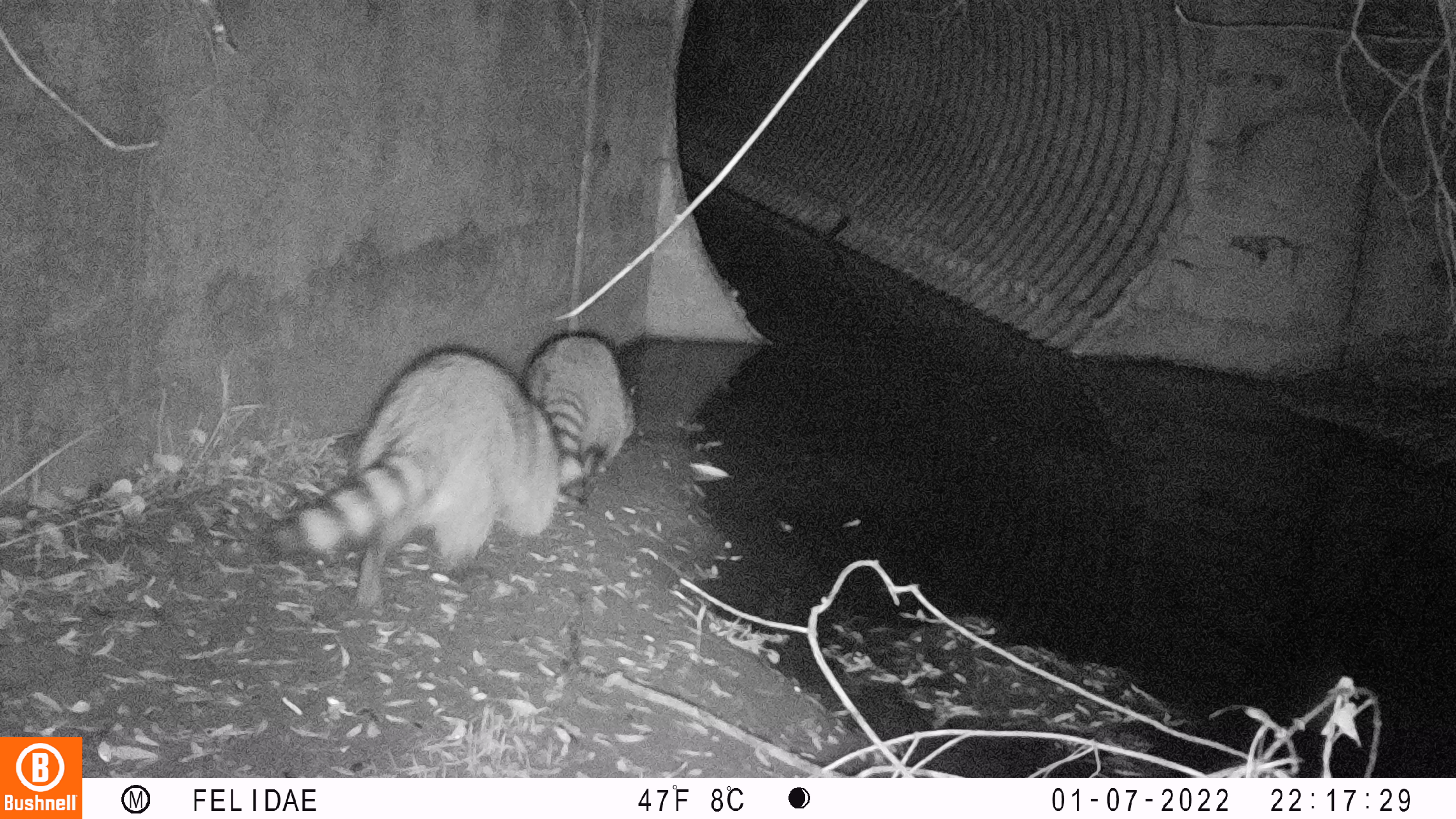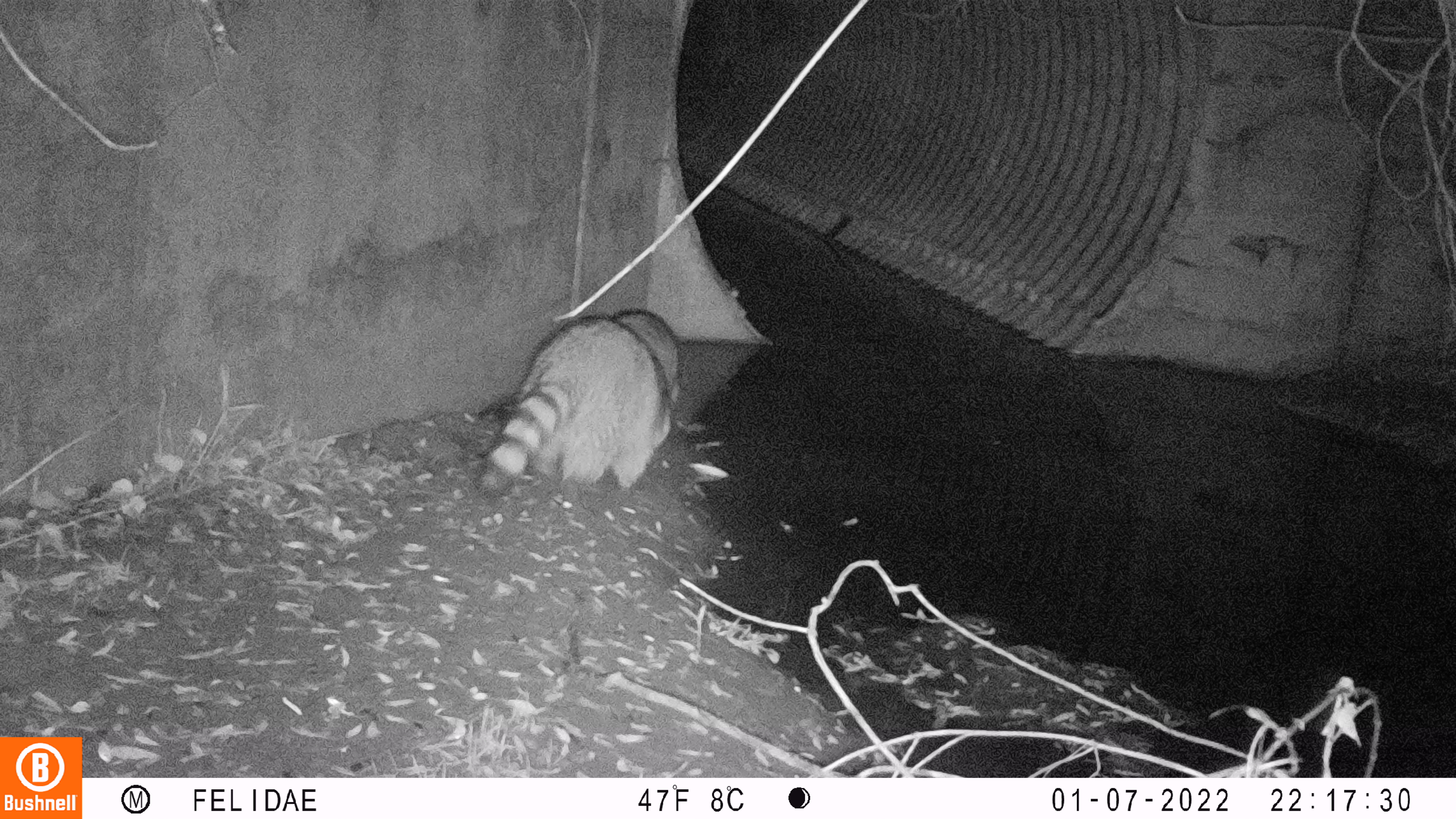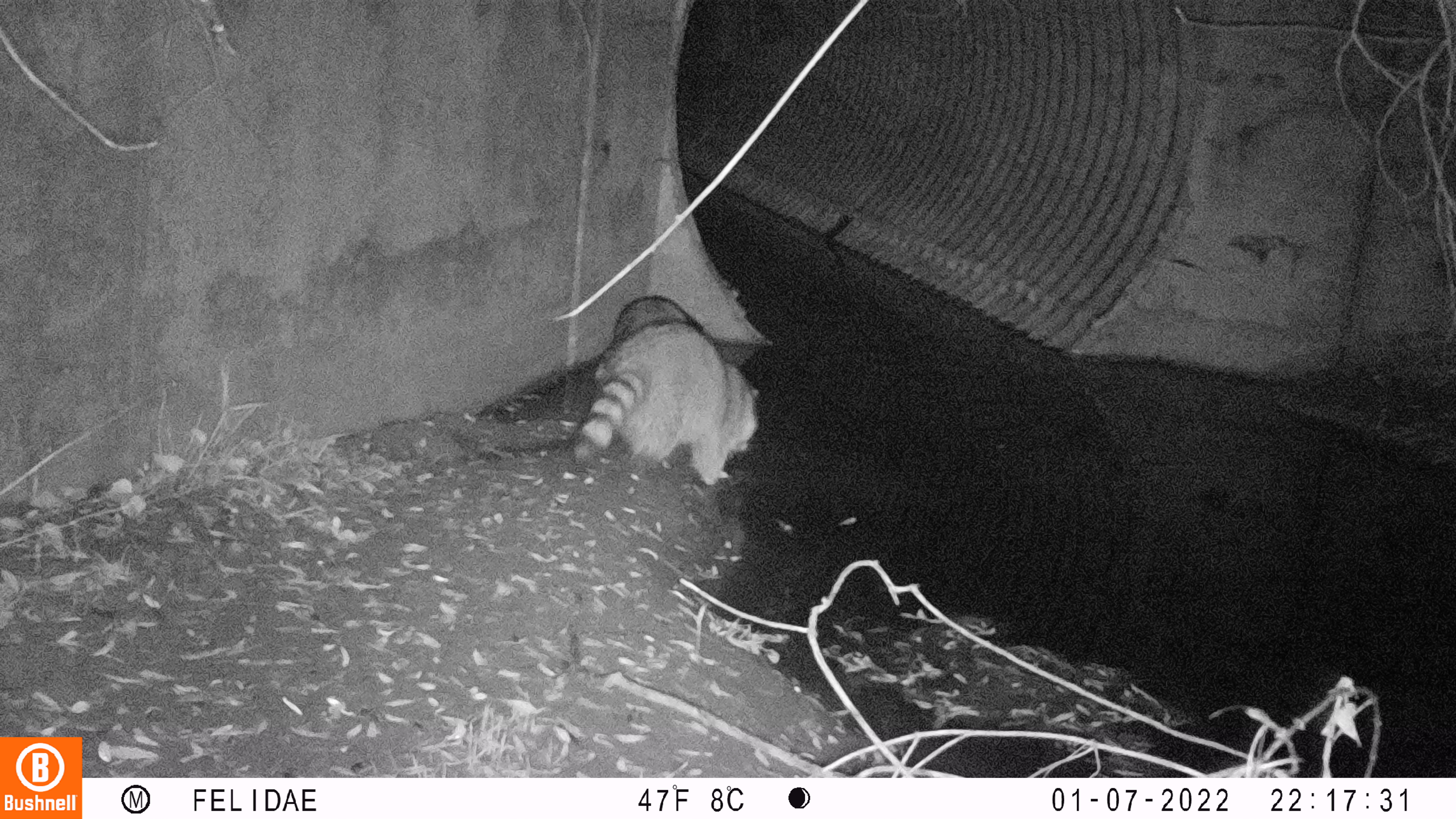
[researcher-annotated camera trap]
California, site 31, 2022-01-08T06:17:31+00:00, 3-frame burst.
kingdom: Animalia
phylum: Chordata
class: Mammalia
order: Carnivora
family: Procyonidae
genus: Procyon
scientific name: Procyon lotor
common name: raccoon